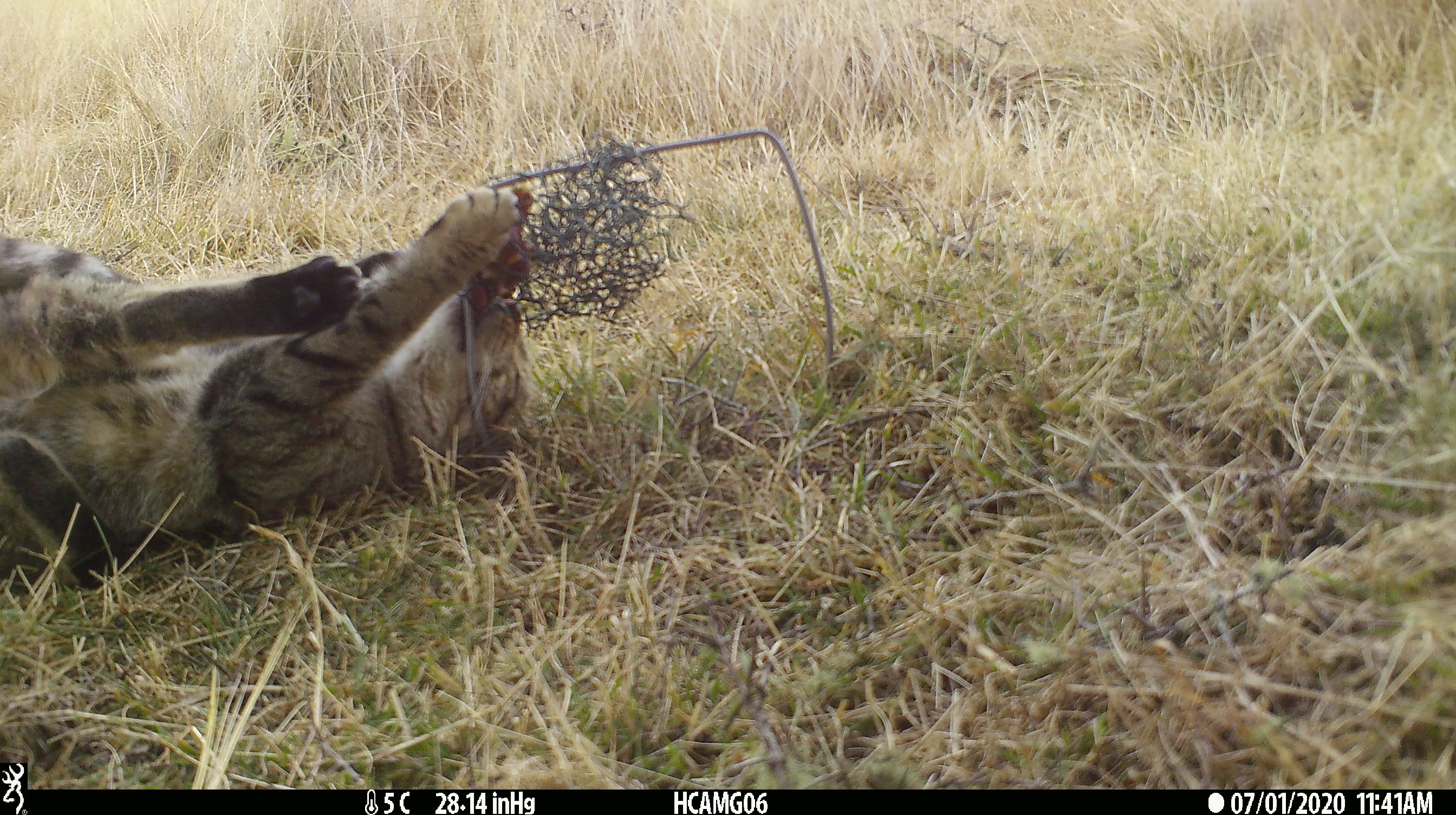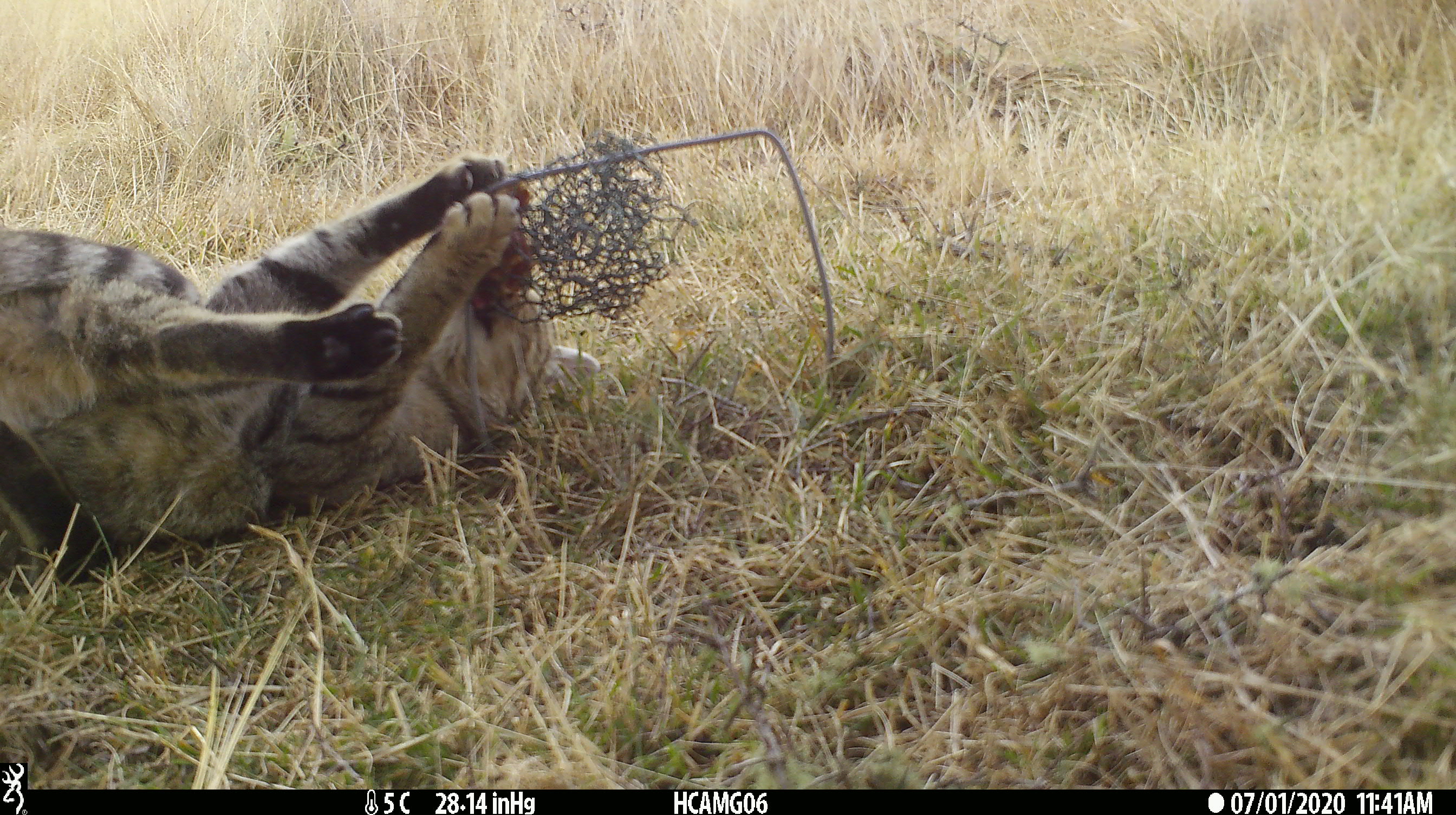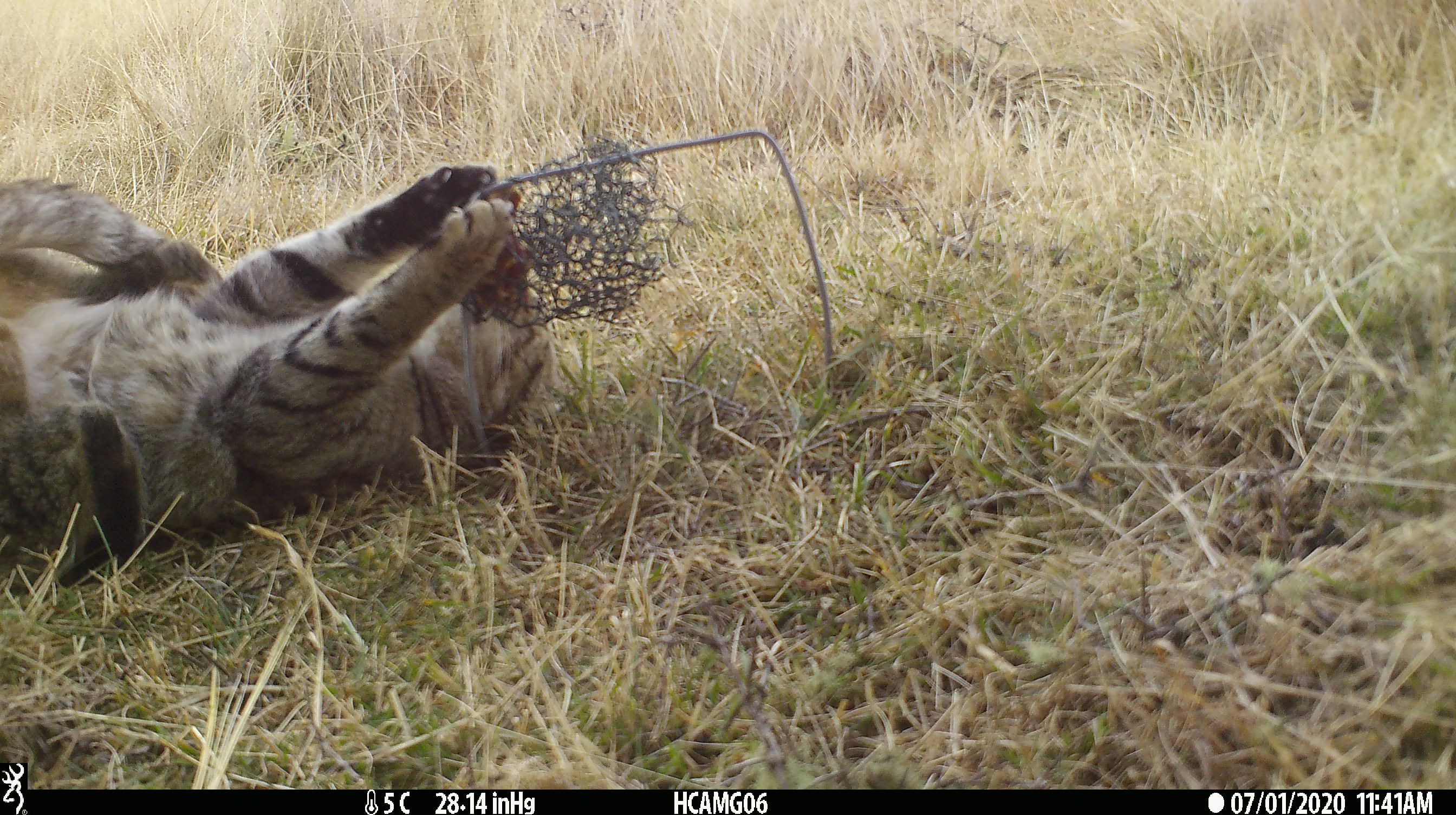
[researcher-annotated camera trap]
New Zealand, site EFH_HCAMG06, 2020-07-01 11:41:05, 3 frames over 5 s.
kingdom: Animalia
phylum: Chordata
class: Mammalia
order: Carnivora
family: Felidae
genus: Felis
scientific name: Felis catus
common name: domestic cat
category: cat